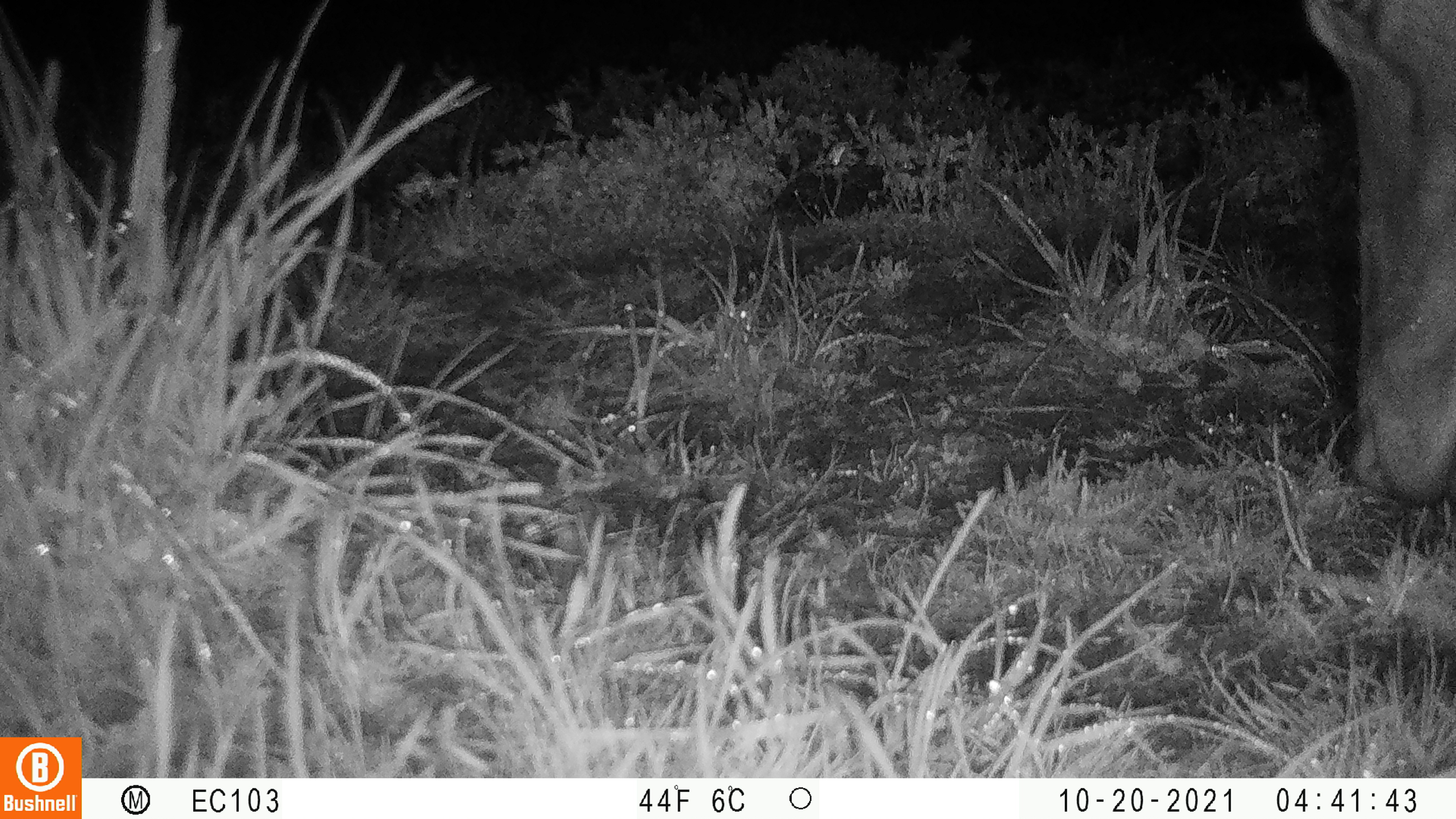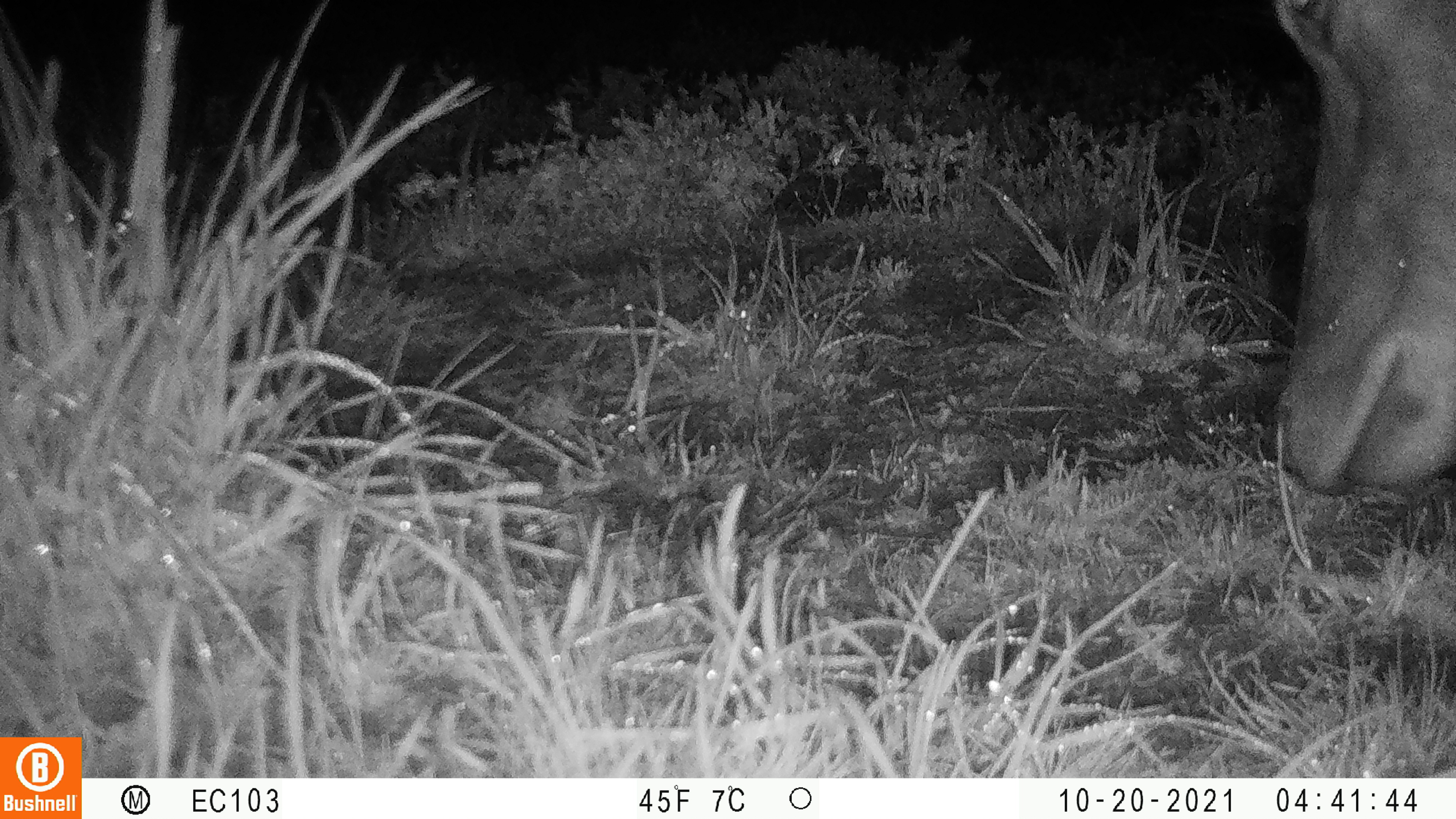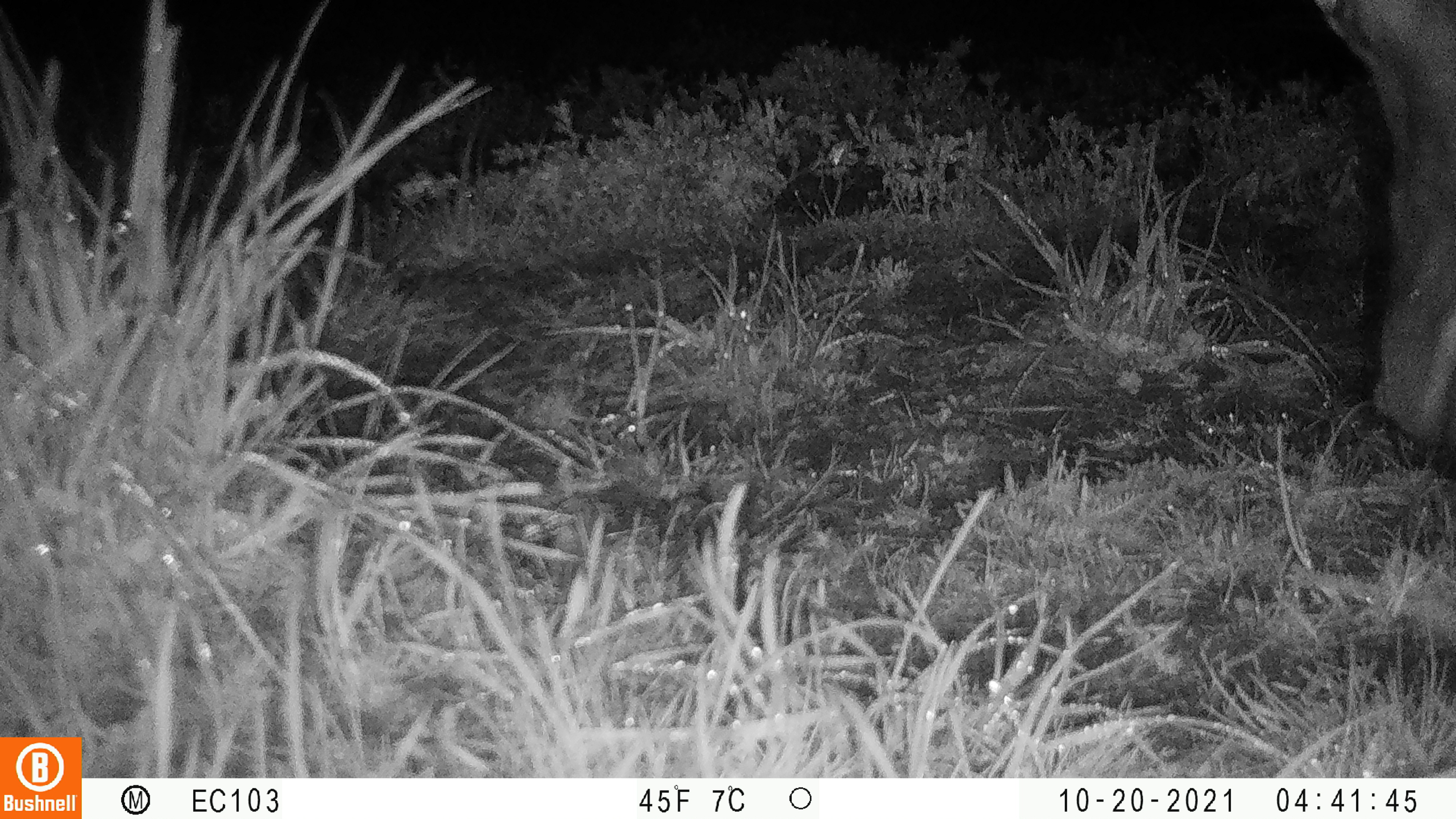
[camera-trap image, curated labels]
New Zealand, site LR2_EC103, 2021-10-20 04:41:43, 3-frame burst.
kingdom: Animalia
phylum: Chordata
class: Mammalia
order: Artiodactyla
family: Cervidae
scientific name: Cervidae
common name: deer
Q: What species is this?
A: Deer (Cervidae).